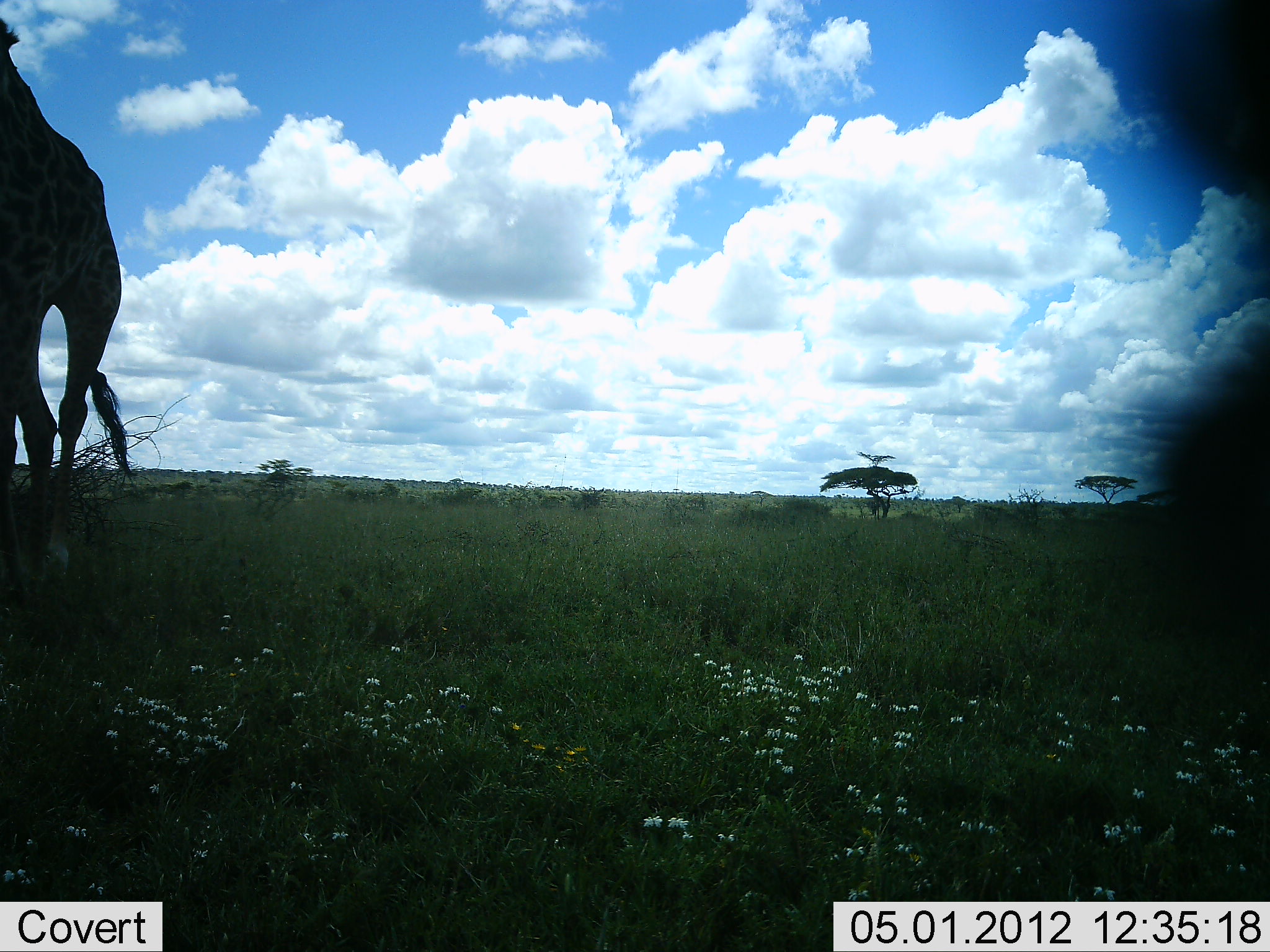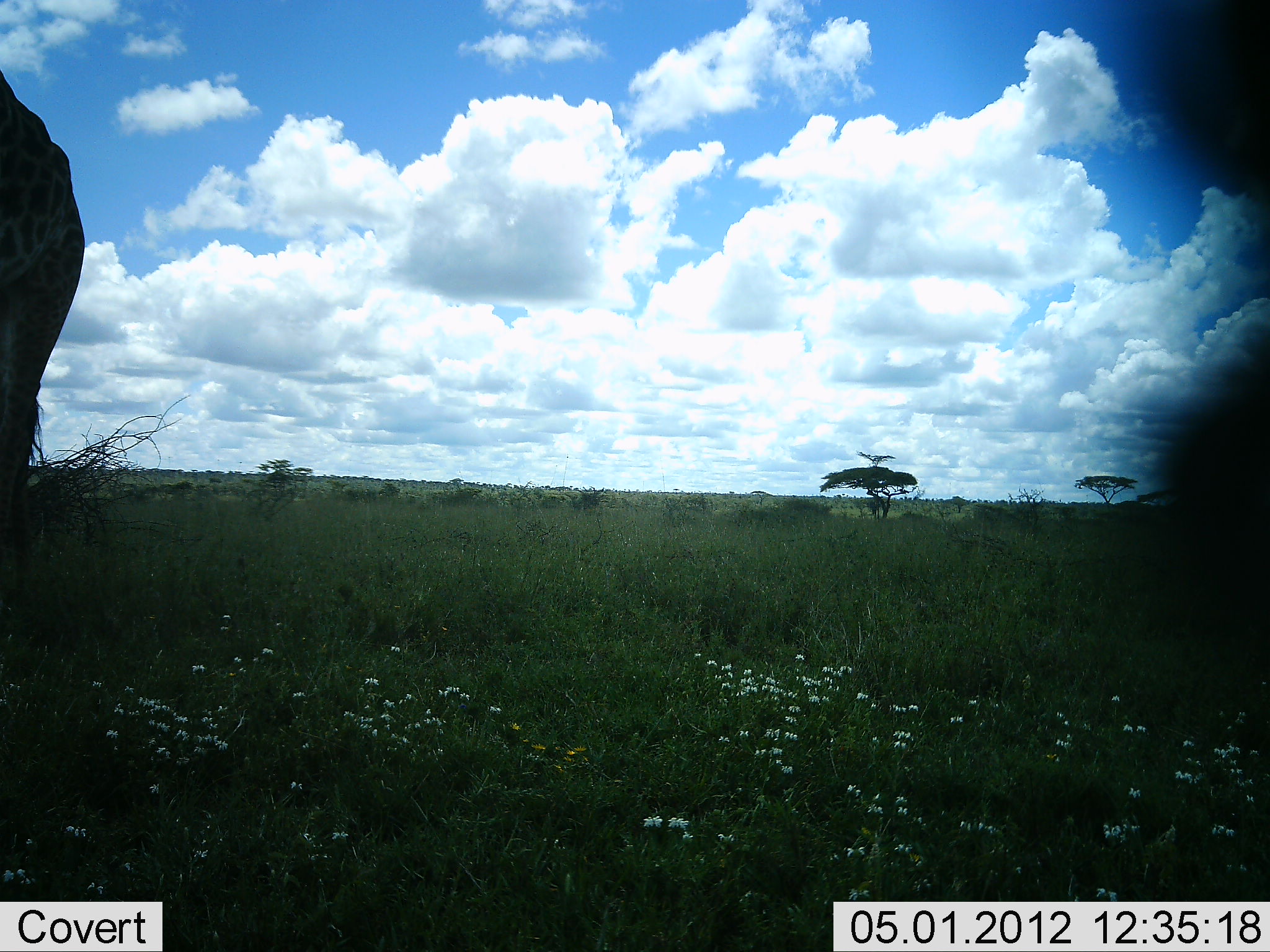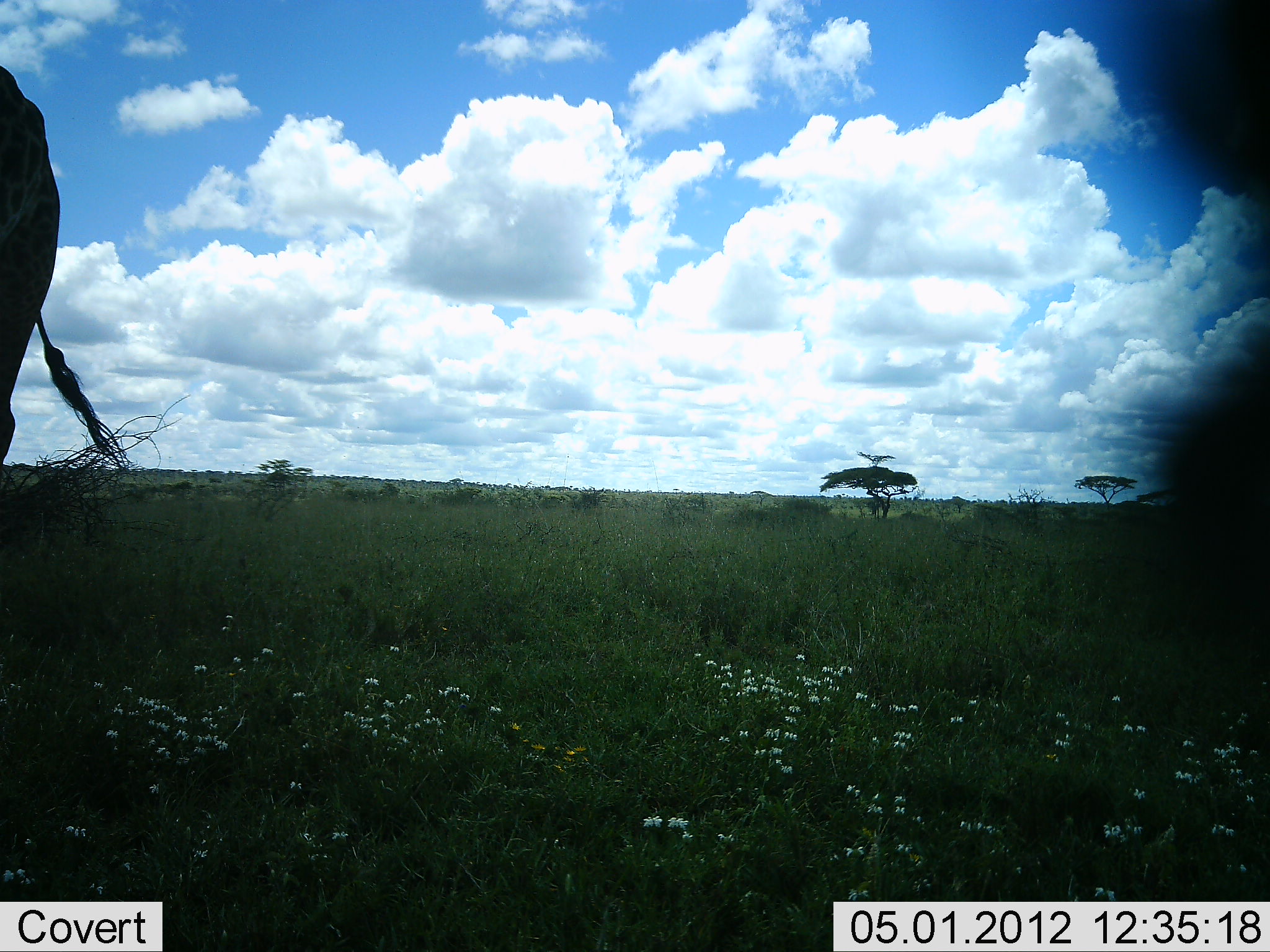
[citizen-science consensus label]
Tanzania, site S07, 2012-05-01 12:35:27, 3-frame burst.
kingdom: Animalia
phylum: Chordata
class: Mammalia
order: Artiodactyla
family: Giraffidae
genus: Giraffa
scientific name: Giraffa camelopardalis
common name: giraffe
Giraffe (Giraffa camelopardalis), count 1. Behavior (volunteer vote fractions): standing 27%, resting 0%, moving 73%, interacting 0%. Young present (vote fraction): 0%. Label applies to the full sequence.